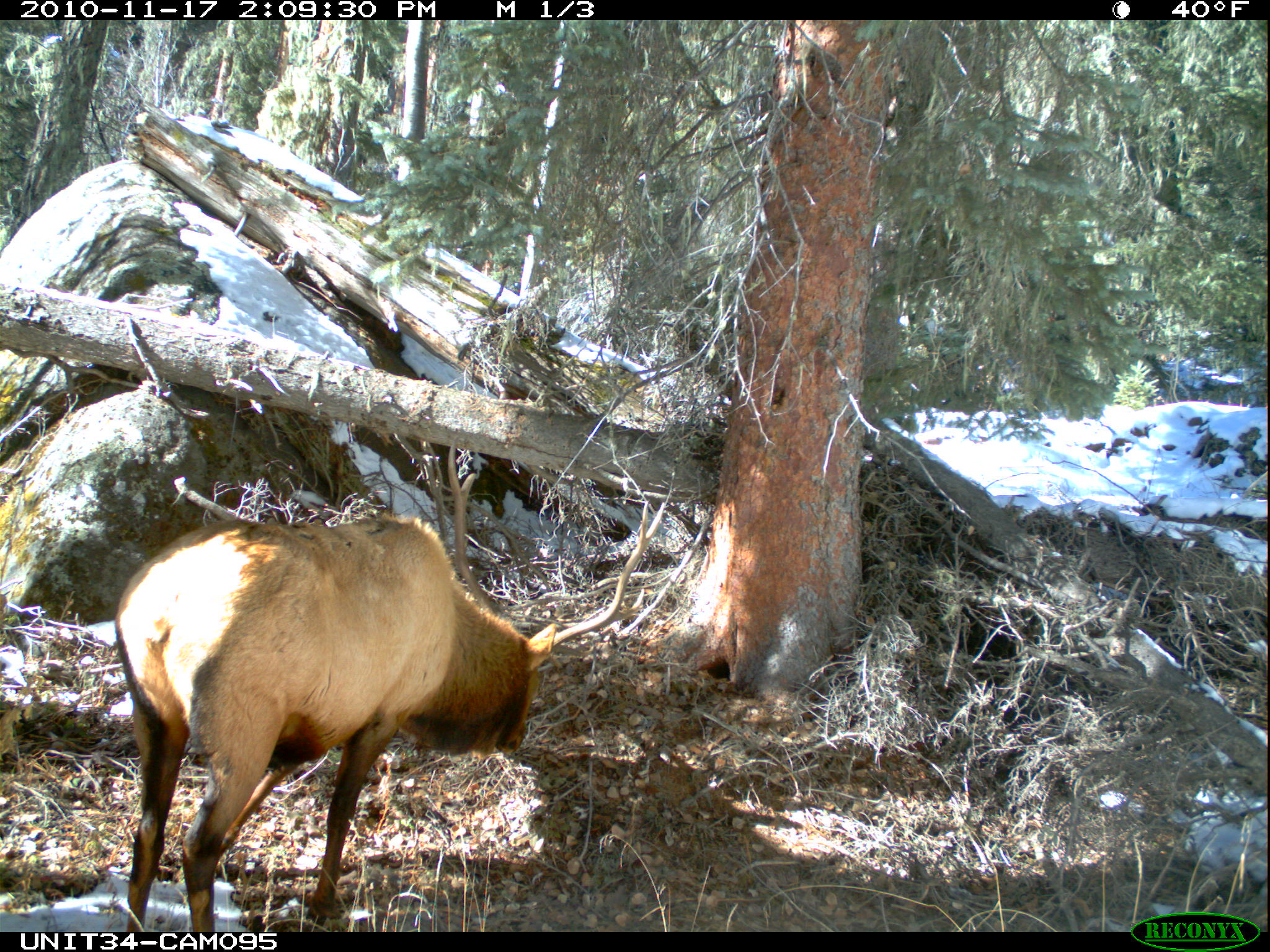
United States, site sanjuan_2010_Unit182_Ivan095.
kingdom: Animalia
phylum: Chordata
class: Mammalia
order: Artiodactyla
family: Cervidae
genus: Cervus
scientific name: Cervus elaphus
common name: red deer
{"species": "Cervus elaphus (red deer)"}